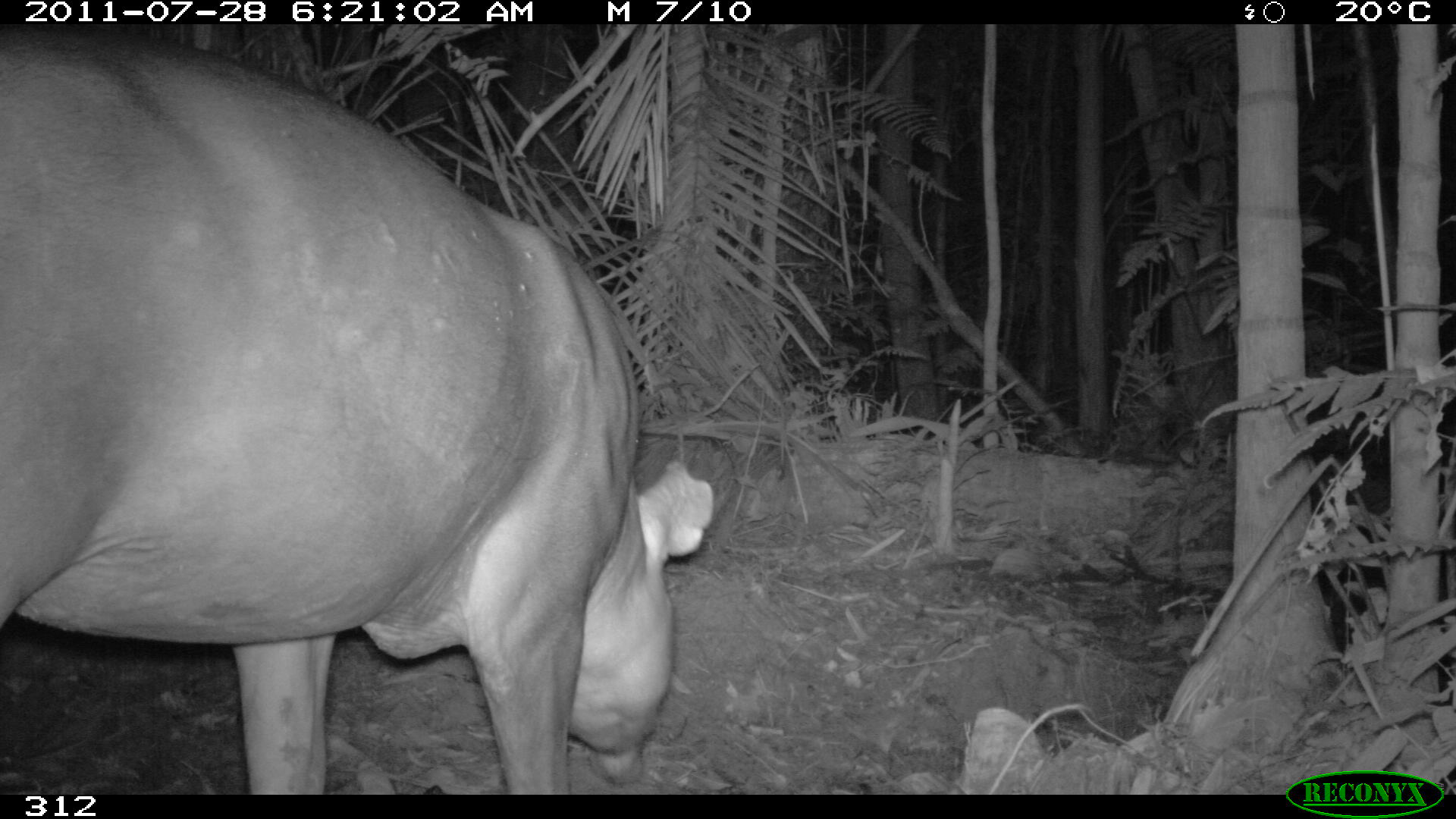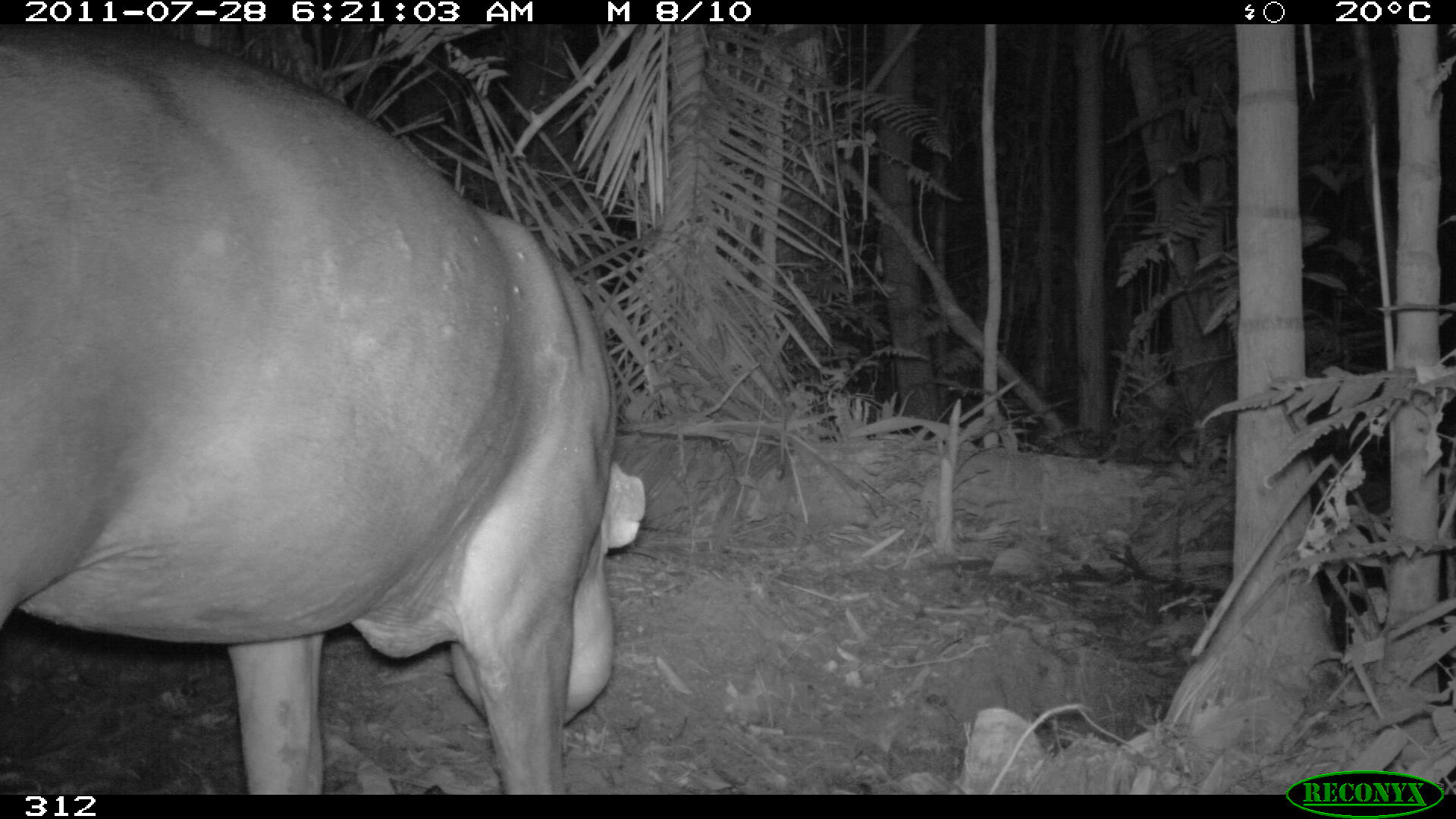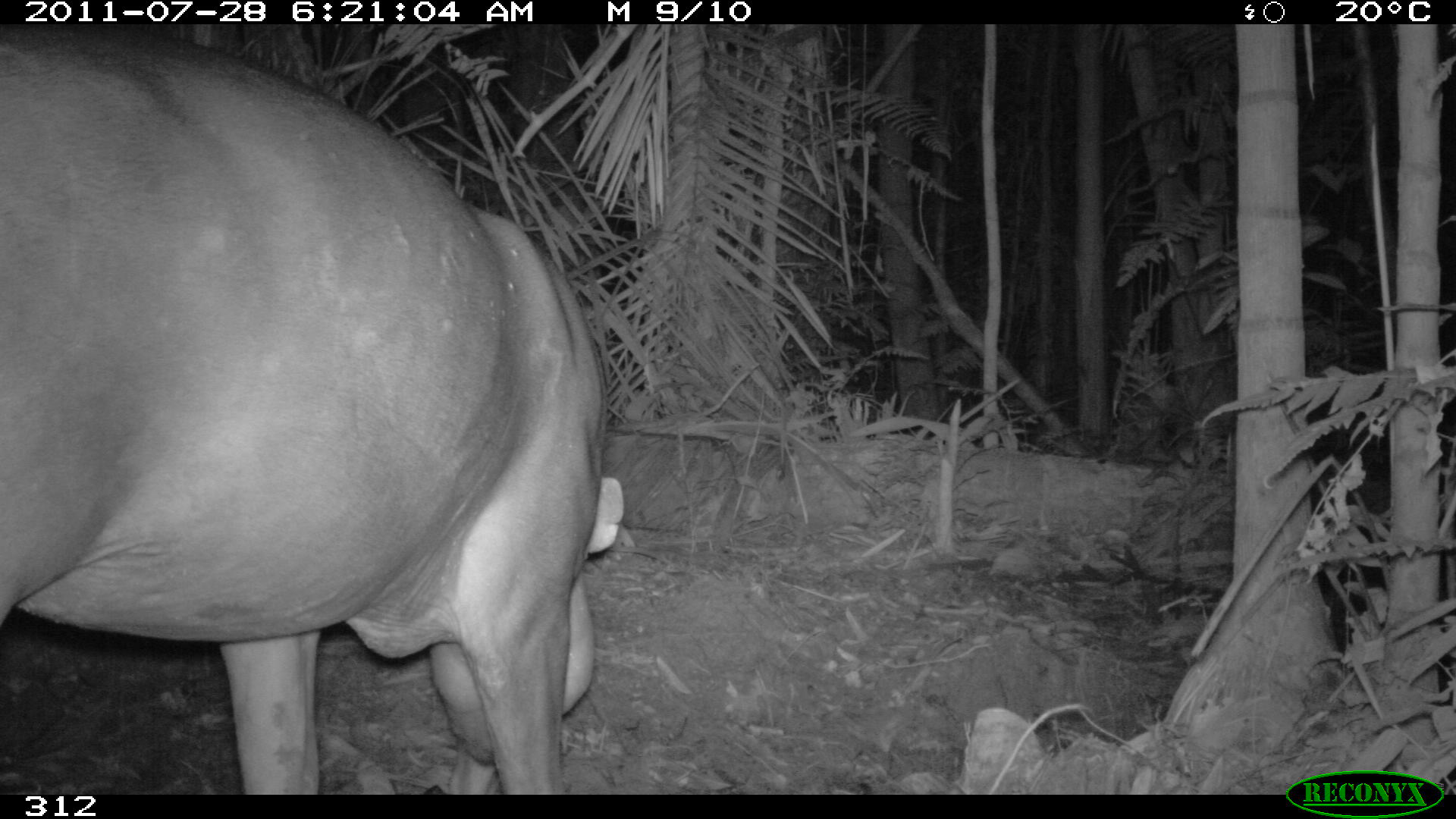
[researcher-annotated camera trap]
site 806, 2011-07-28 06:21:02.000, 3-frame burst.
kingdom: Animalia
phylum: Chordata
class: Mammalia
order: Perissodactyla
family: Tapiridae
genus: Tapirus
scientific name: Tapirus terrestris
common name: south american tapir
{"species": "Tapirus terrestris (south american tapir)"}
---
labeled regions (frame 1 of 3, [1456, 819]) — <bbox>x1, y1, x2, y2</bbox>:
tapirus terrestris: <bbox>2, 23, 716, 794</bbox>